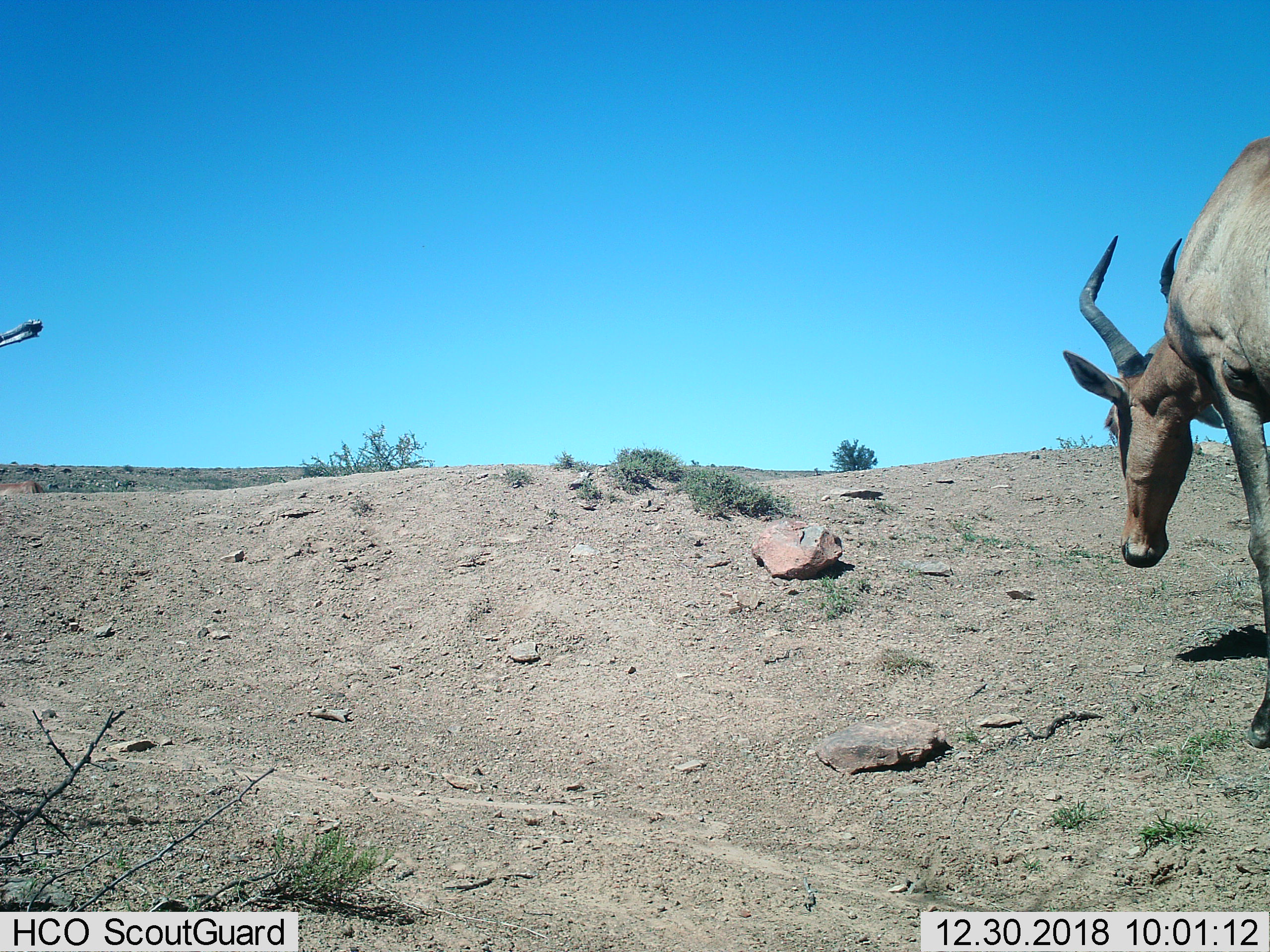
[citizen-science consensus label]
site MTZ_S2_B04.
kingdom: Animalia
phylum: Chordata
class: Mammalia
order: Artiodactyla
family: Bovidae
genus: Alcelaphus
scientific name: Alcelaphus buselaphus caama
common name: red hartebeest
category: hartebeestred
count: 1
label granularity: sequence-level